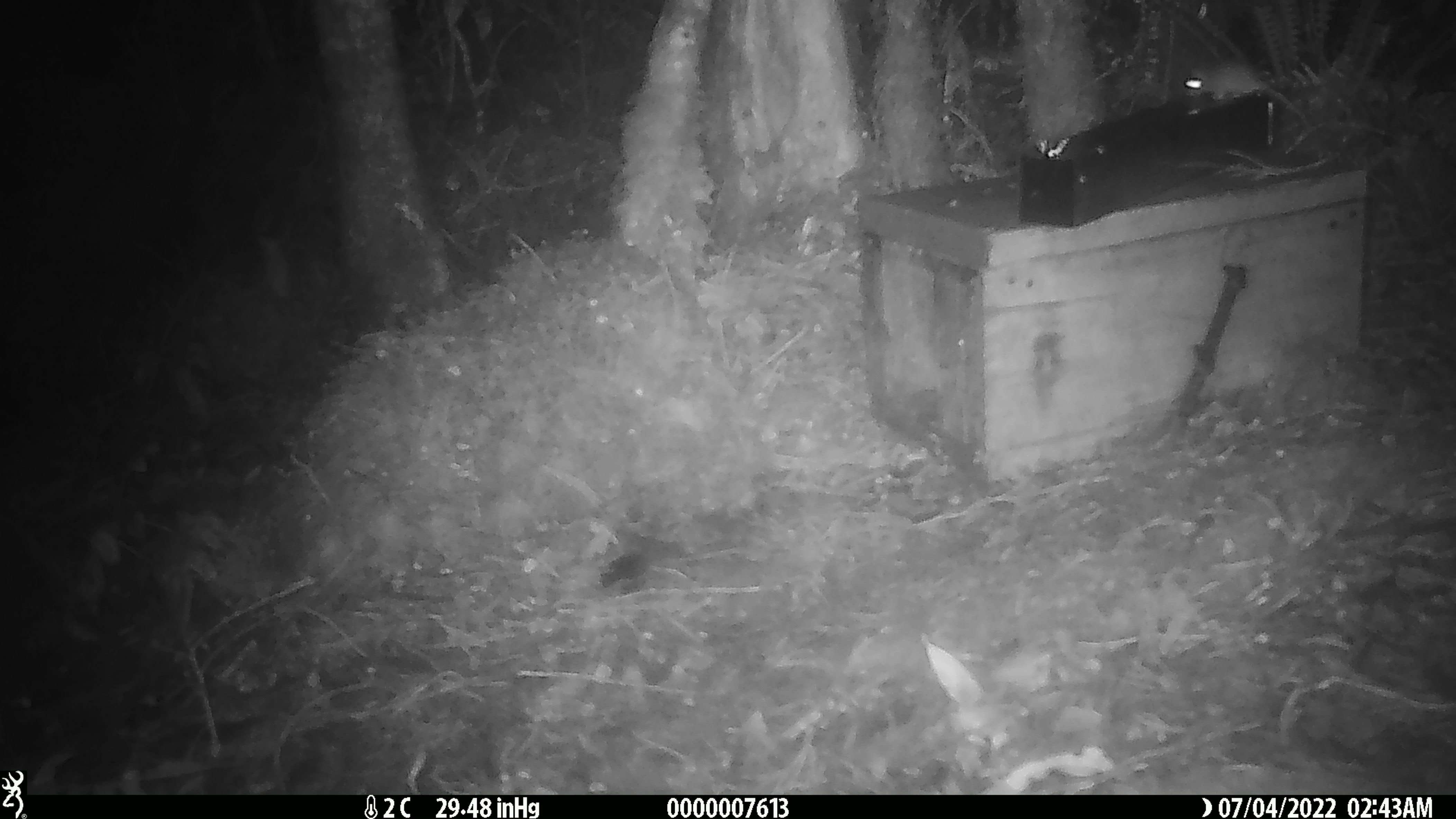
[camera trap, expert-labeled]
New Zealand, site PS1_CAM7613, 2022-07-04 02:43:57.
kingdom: Animalia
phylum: Chordata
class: Mammalia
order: Rodentia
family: Muridae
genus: Mus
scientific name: Mus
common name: mouse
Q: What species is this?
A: Mouse (Mus).